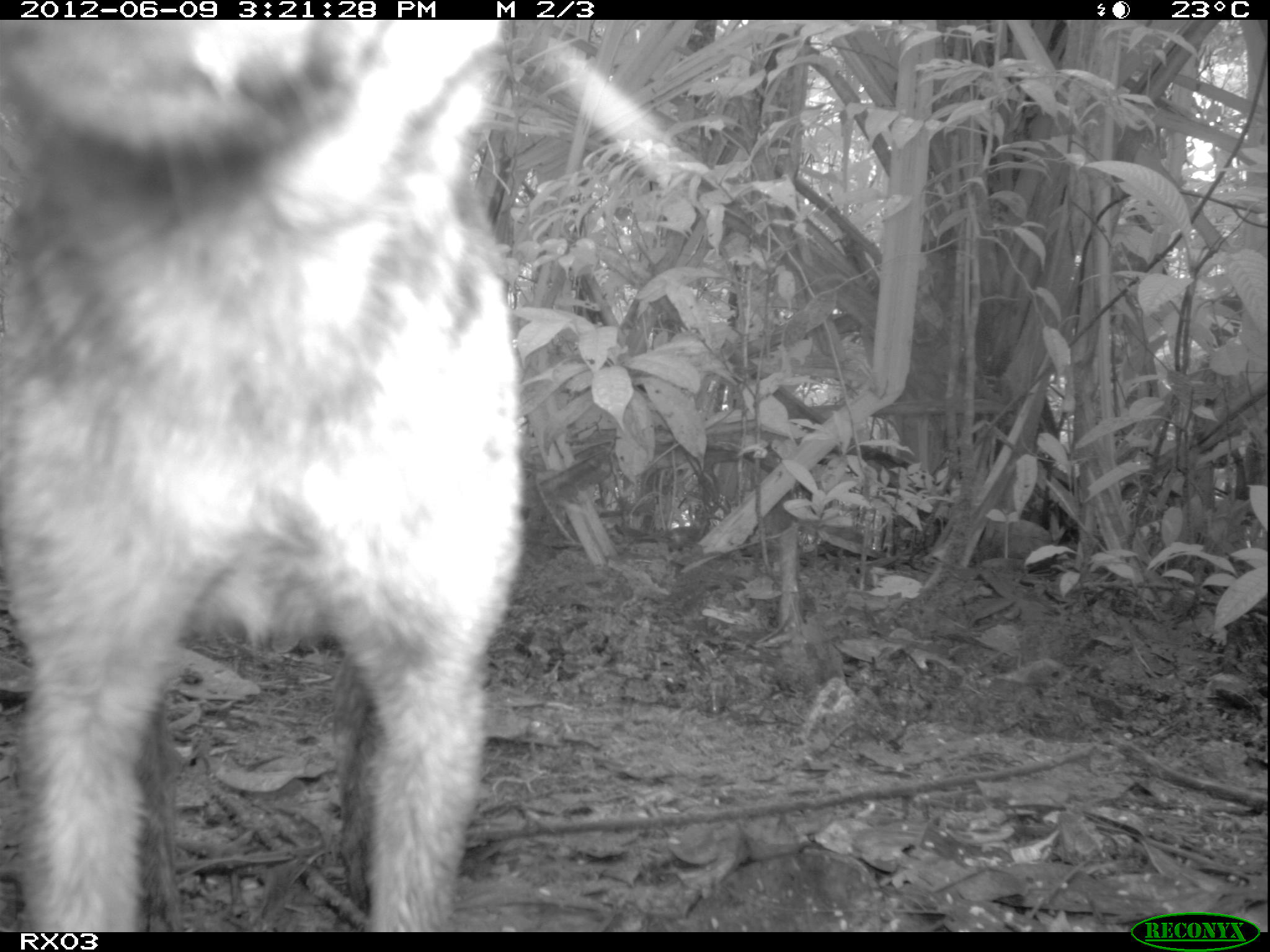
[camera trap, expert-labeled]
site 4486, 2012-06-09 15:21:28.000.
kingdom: Animalia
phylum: Chordata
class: Mammalia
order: Carnivora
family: Canidae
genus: Canis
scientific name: Canis familiaris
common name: domestic dog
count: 1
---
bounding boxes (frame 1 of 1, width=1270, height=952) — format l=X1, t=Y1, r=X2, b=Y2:
canis familiaris: l=0, t=20, r=519, b=931